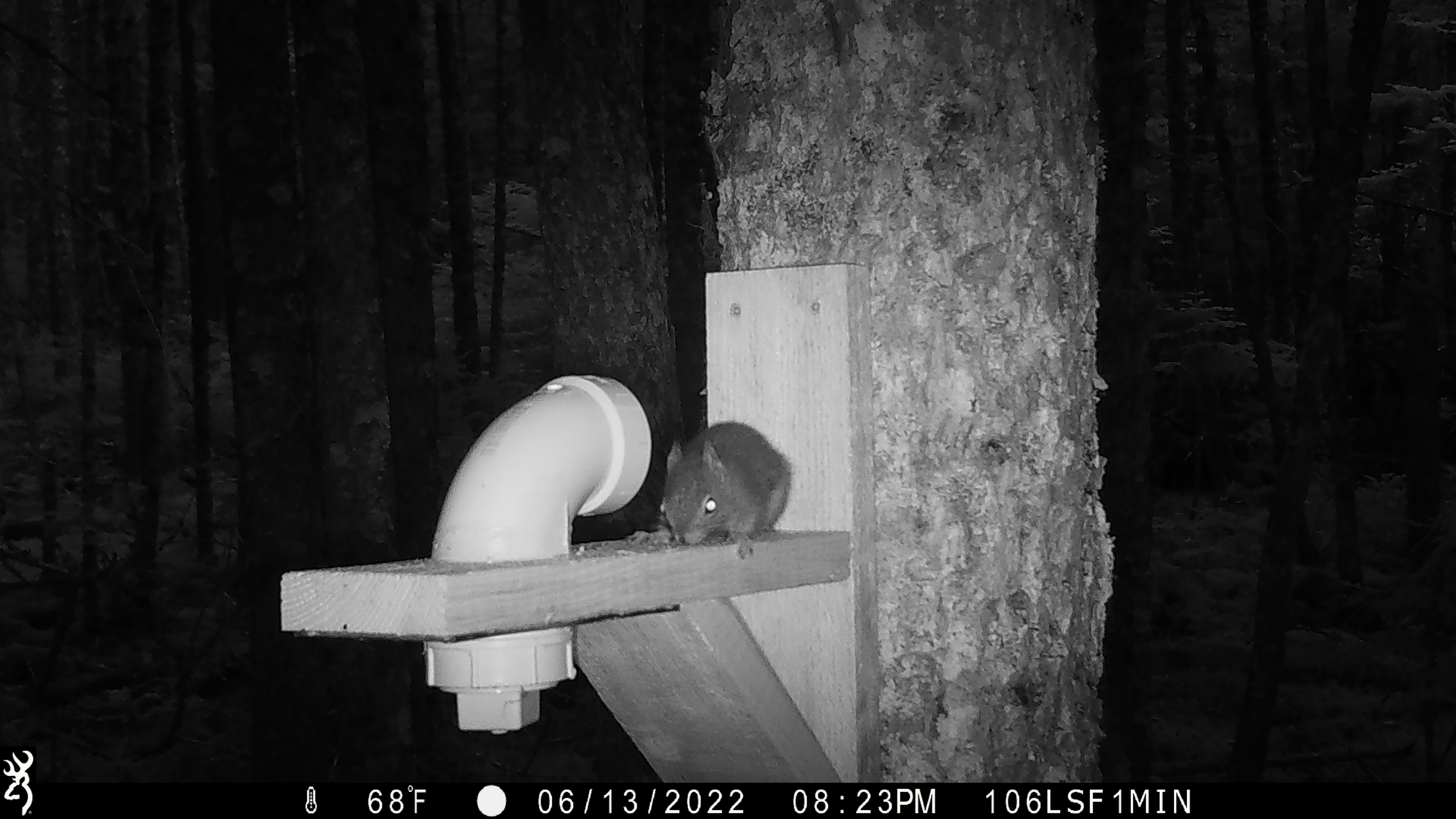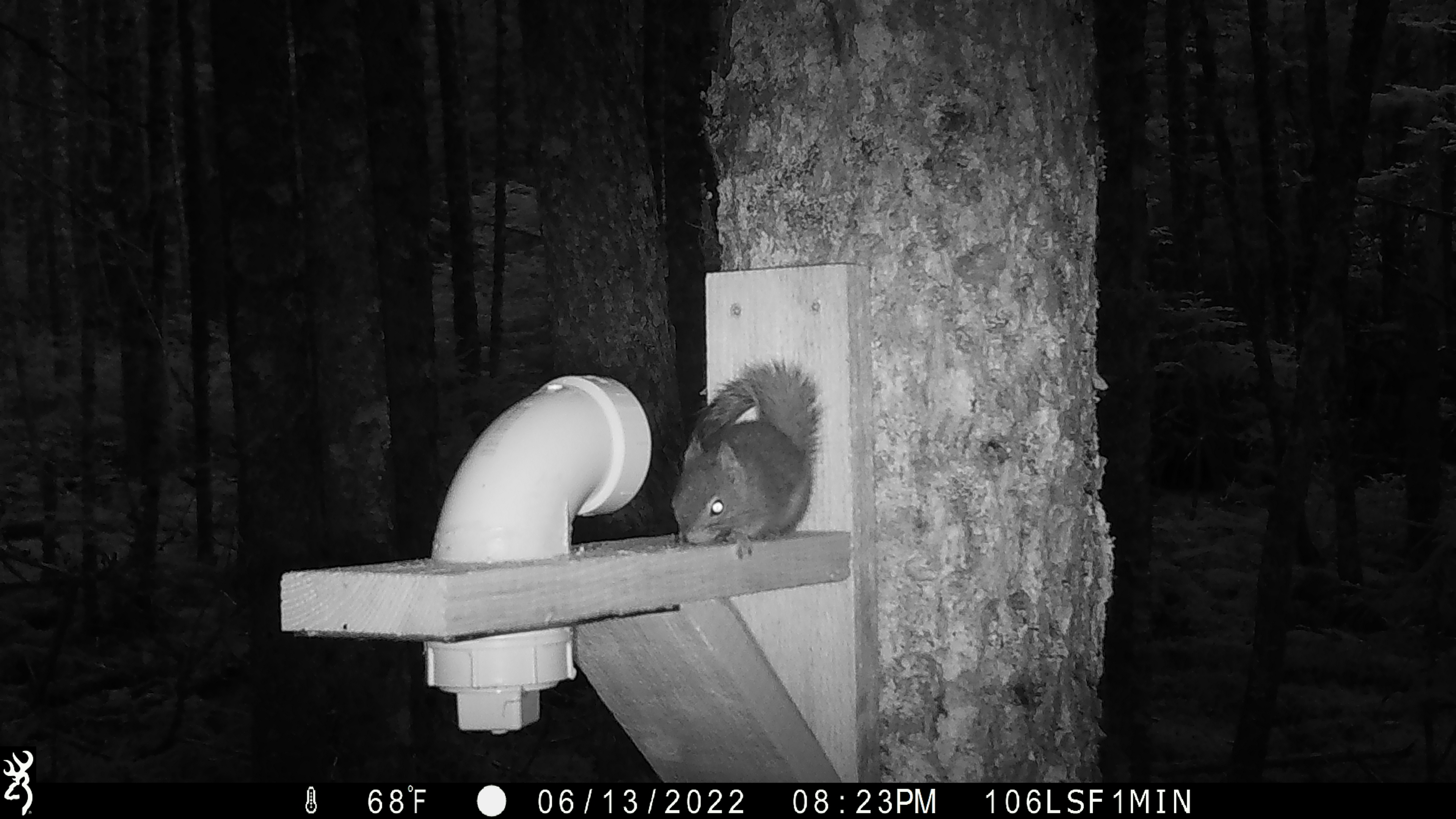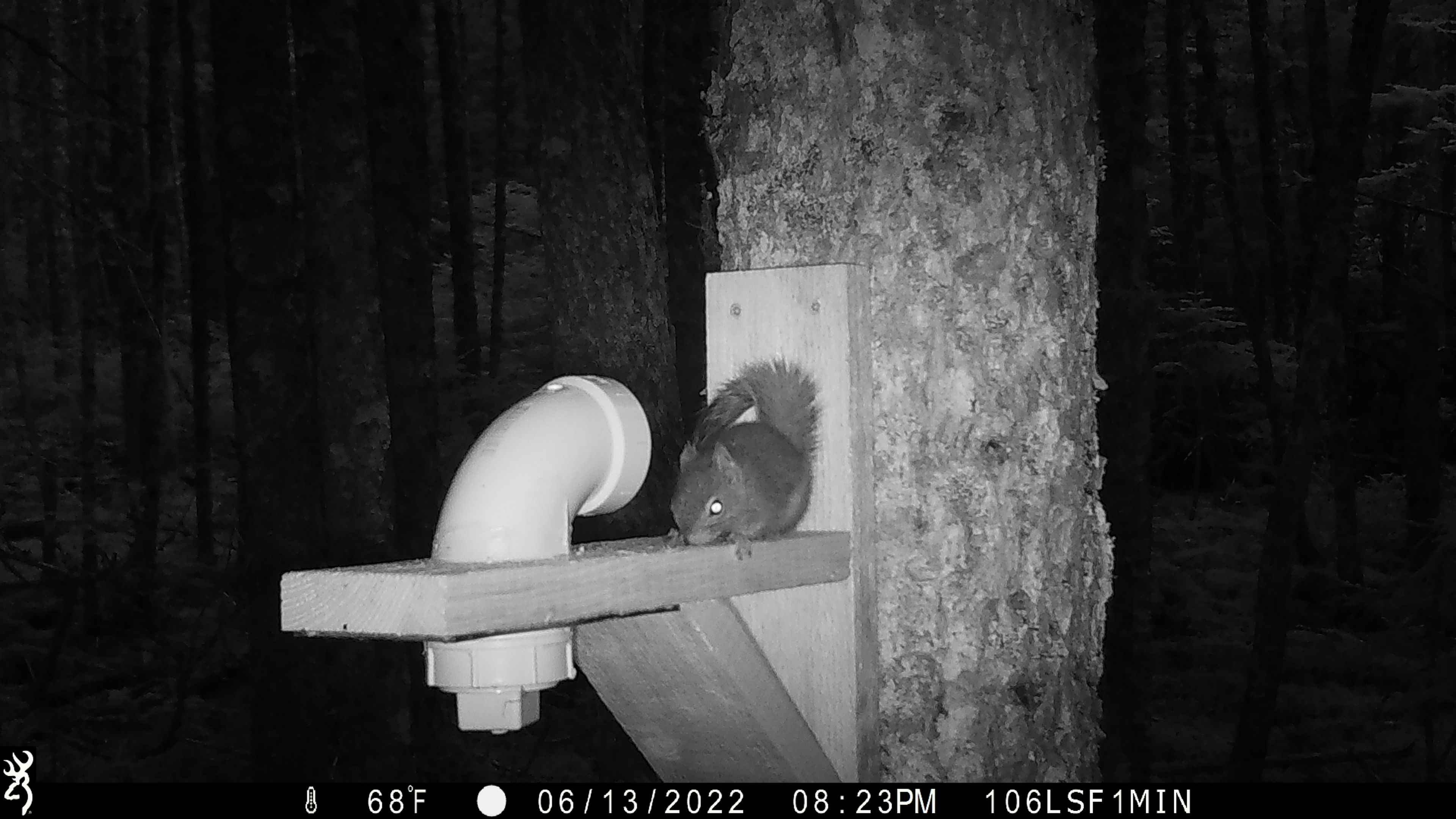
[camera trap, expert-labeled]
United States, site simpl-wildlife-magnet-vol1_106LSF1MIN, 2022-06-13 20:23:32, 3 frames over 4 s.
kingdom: Animalia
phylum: Chordata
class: Mammalia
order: Rodentia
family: Sciuridae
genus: Tamiasciurus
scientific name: Tamiasciurus hudsonicus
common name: red squirrel